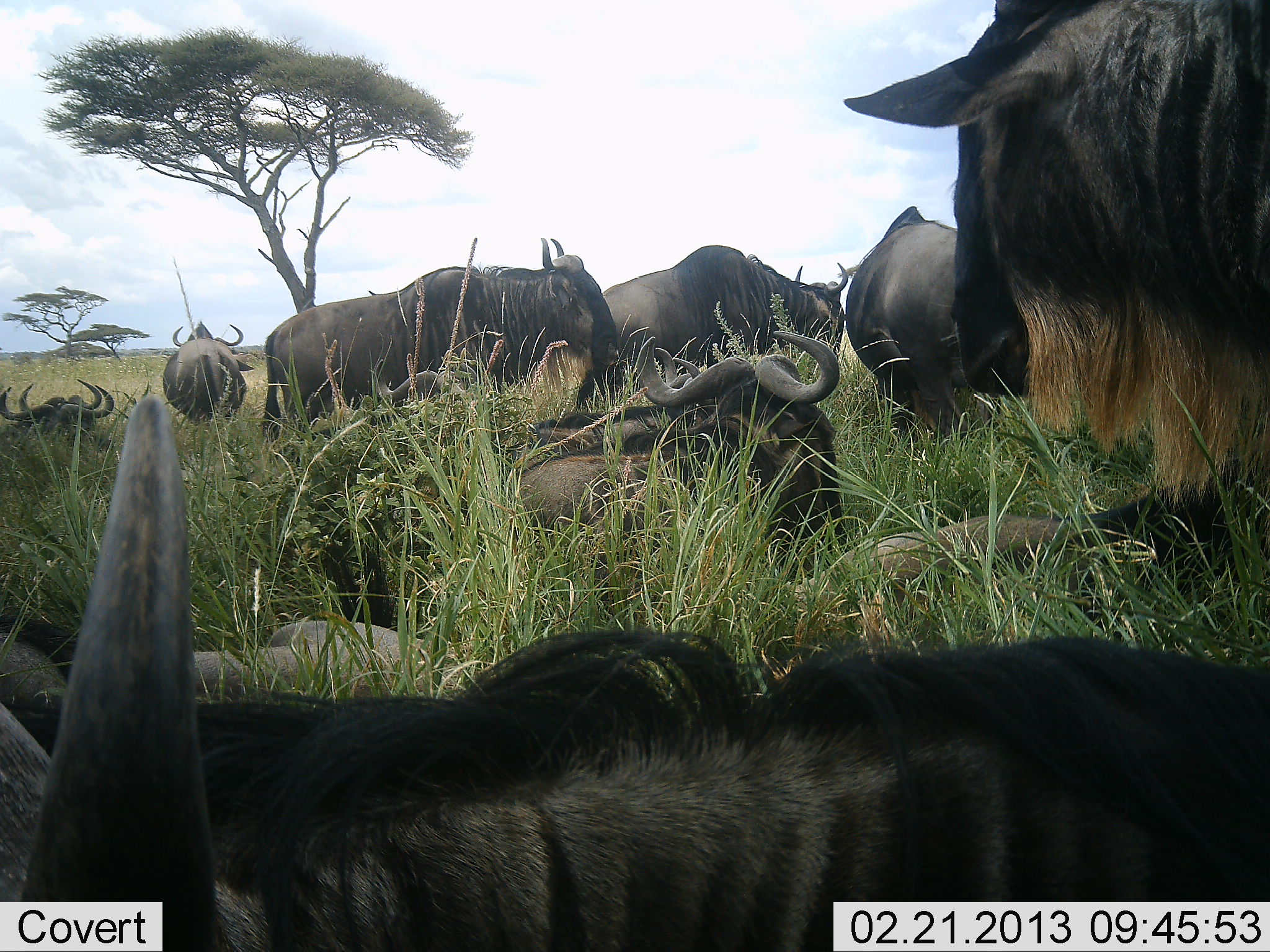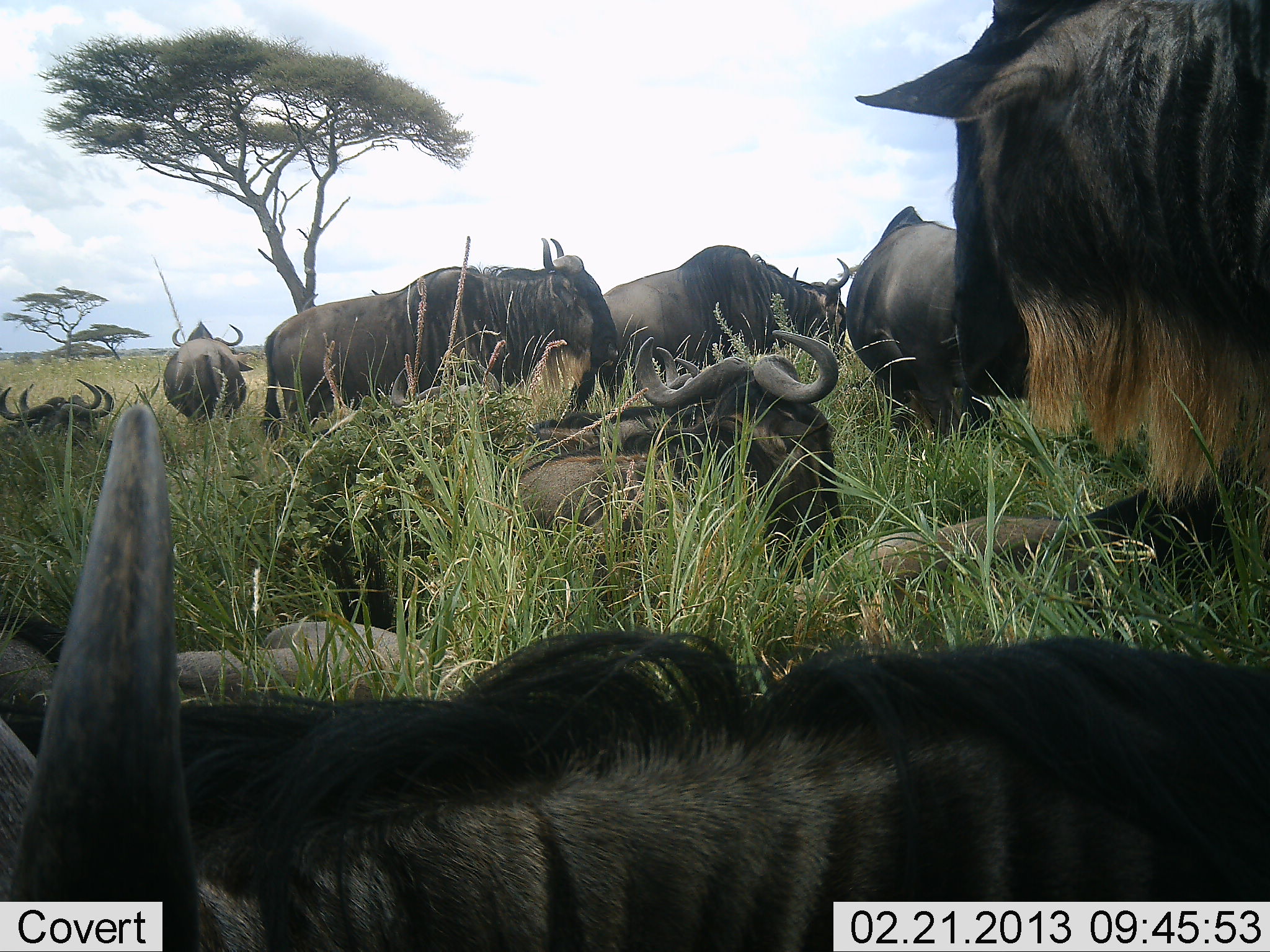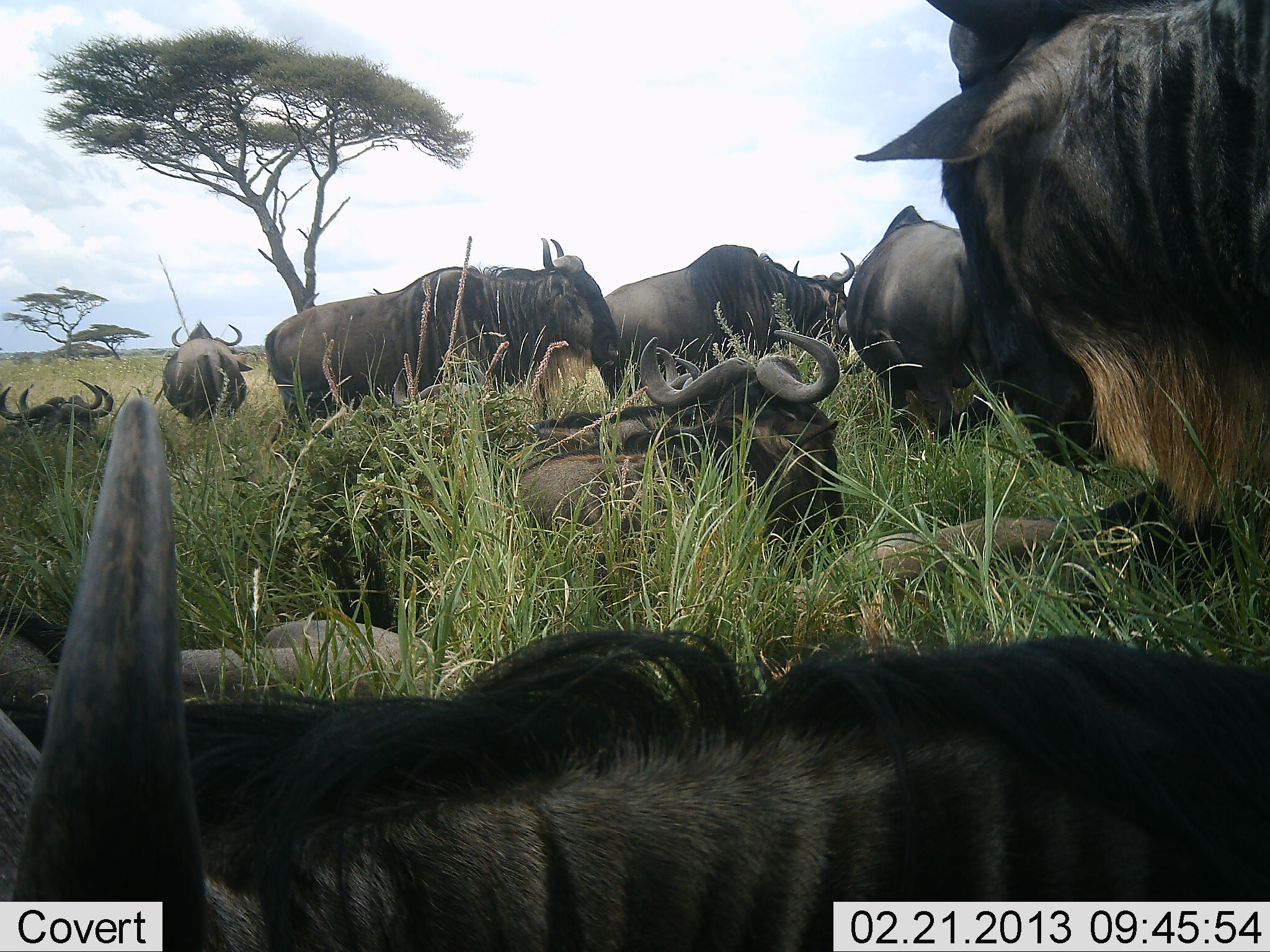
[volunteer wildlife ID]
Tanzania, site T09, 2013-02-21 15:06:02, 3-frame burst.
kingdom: Animalia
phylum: Chordata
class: Mammalia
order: Artiodactyla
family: Bovidae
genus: Connochaetes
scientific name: Connochaetes taurinus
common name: blue wildebeest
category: wildebeest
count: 11-50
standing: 50%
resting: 94%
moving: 6%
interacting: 6%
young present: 12%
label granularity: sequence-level